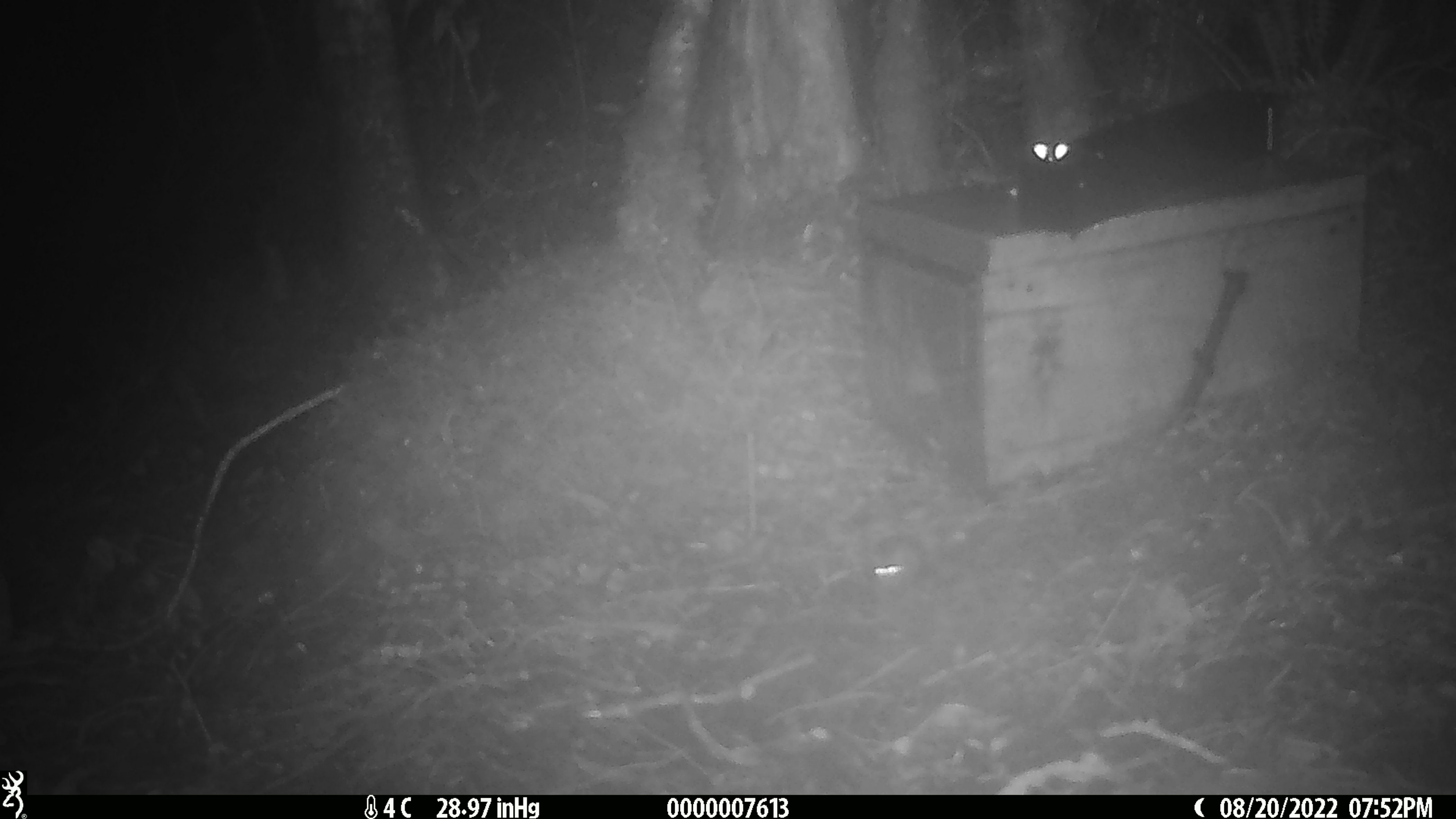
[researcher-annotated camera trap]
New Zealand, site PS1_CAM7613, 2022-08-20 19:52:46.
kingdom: Animalia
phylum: Chordata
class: Mammalia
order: Rodentia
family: Muridae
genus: Mus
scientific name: Mus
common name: mouse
Mouse (Mus).